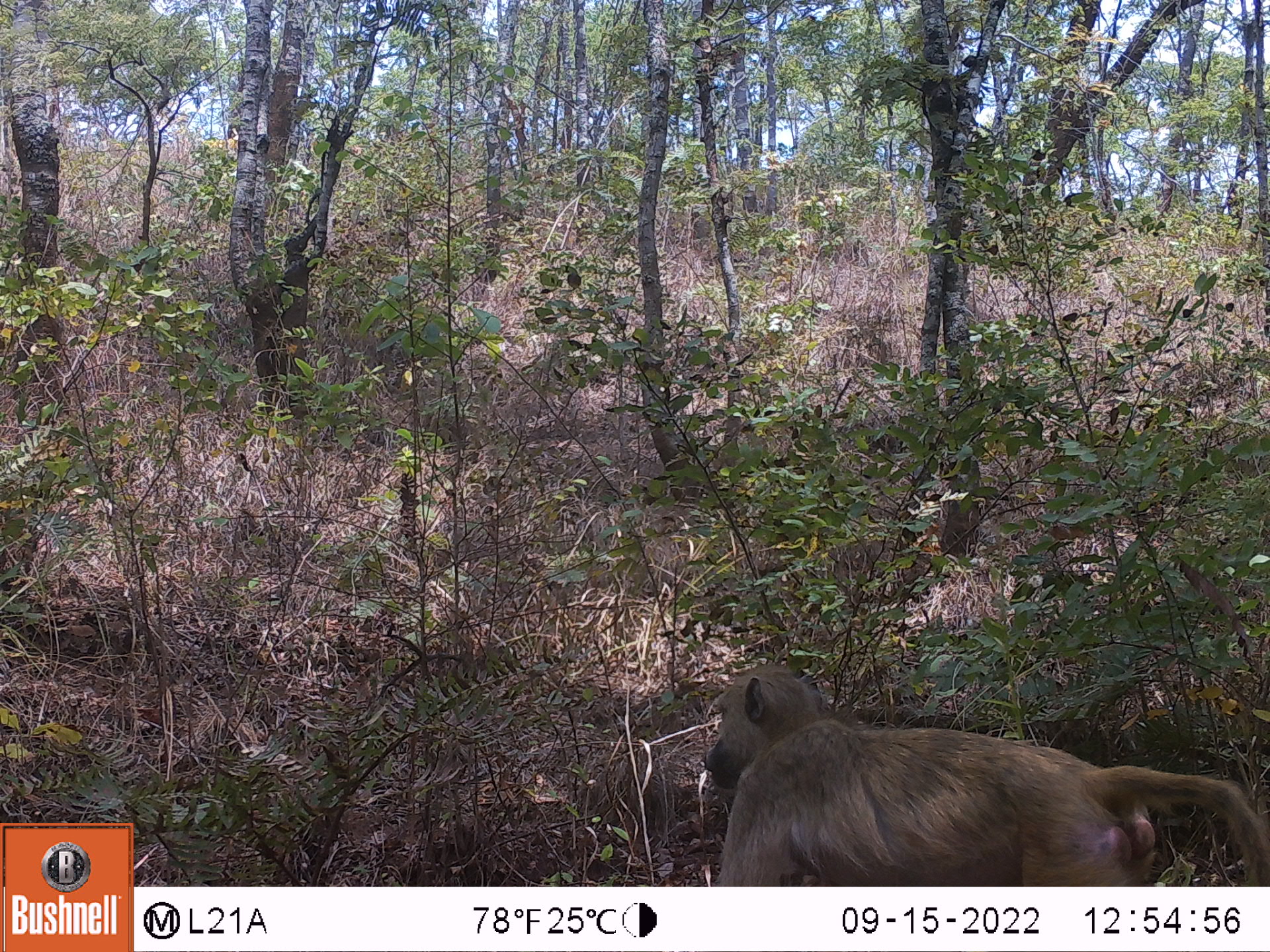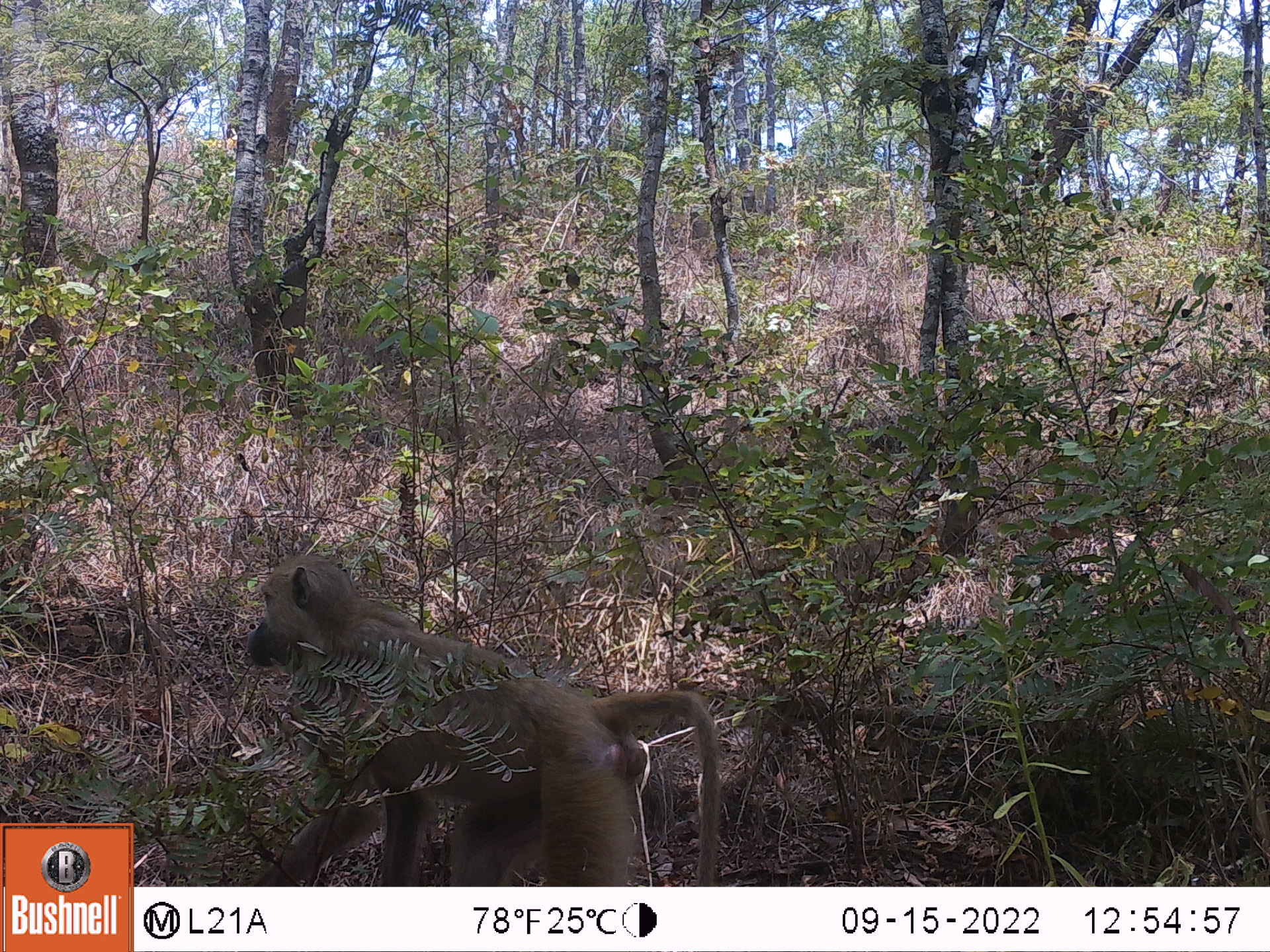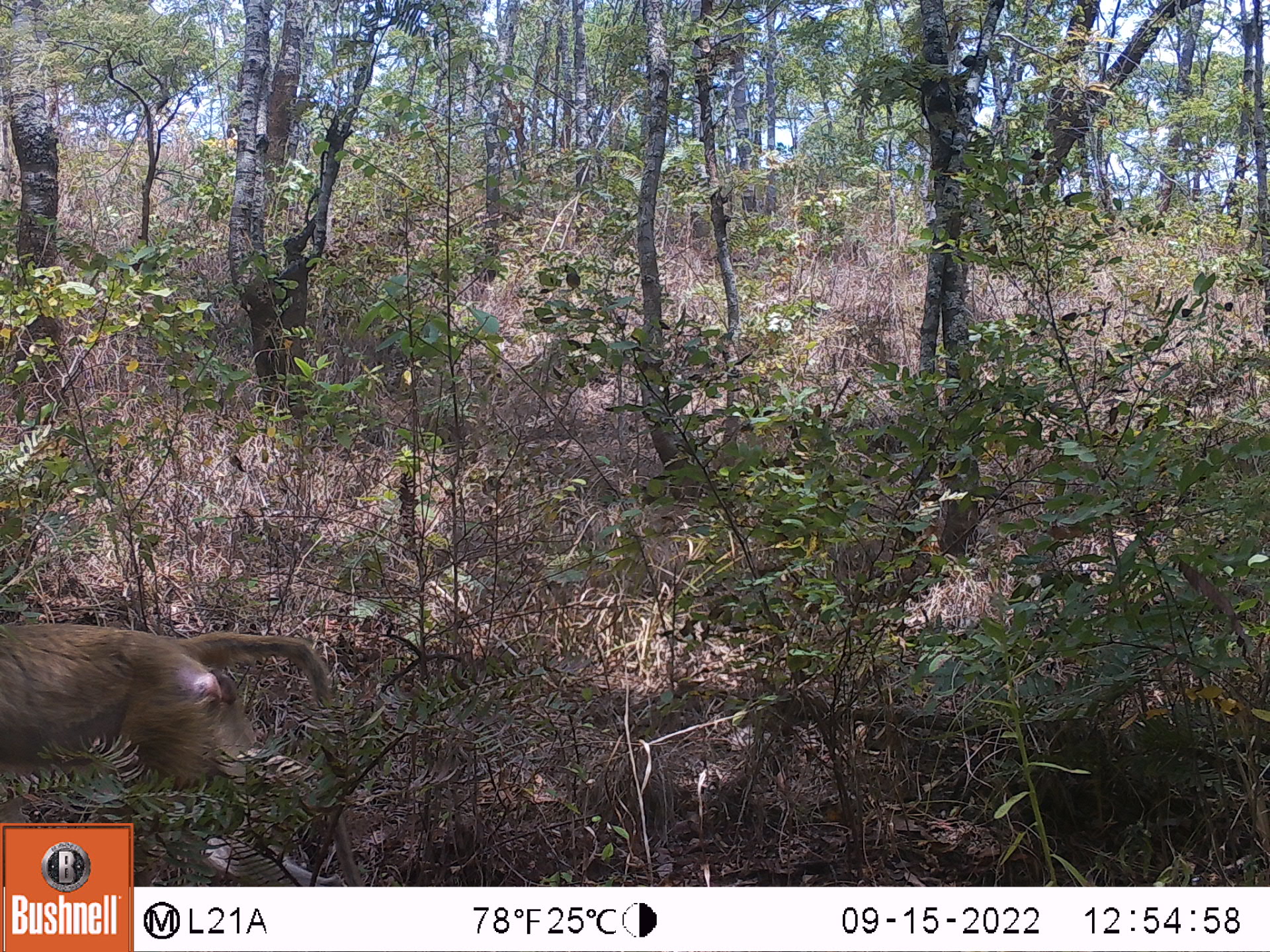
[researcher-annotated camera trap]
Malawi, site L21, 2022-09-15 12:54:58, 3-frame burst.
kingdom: Animalia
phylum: Chordata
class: Mammalia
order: Primates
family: Cercopithecidae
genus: Papio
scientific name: Papio cynocephalus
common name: yellow baboon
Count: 1.